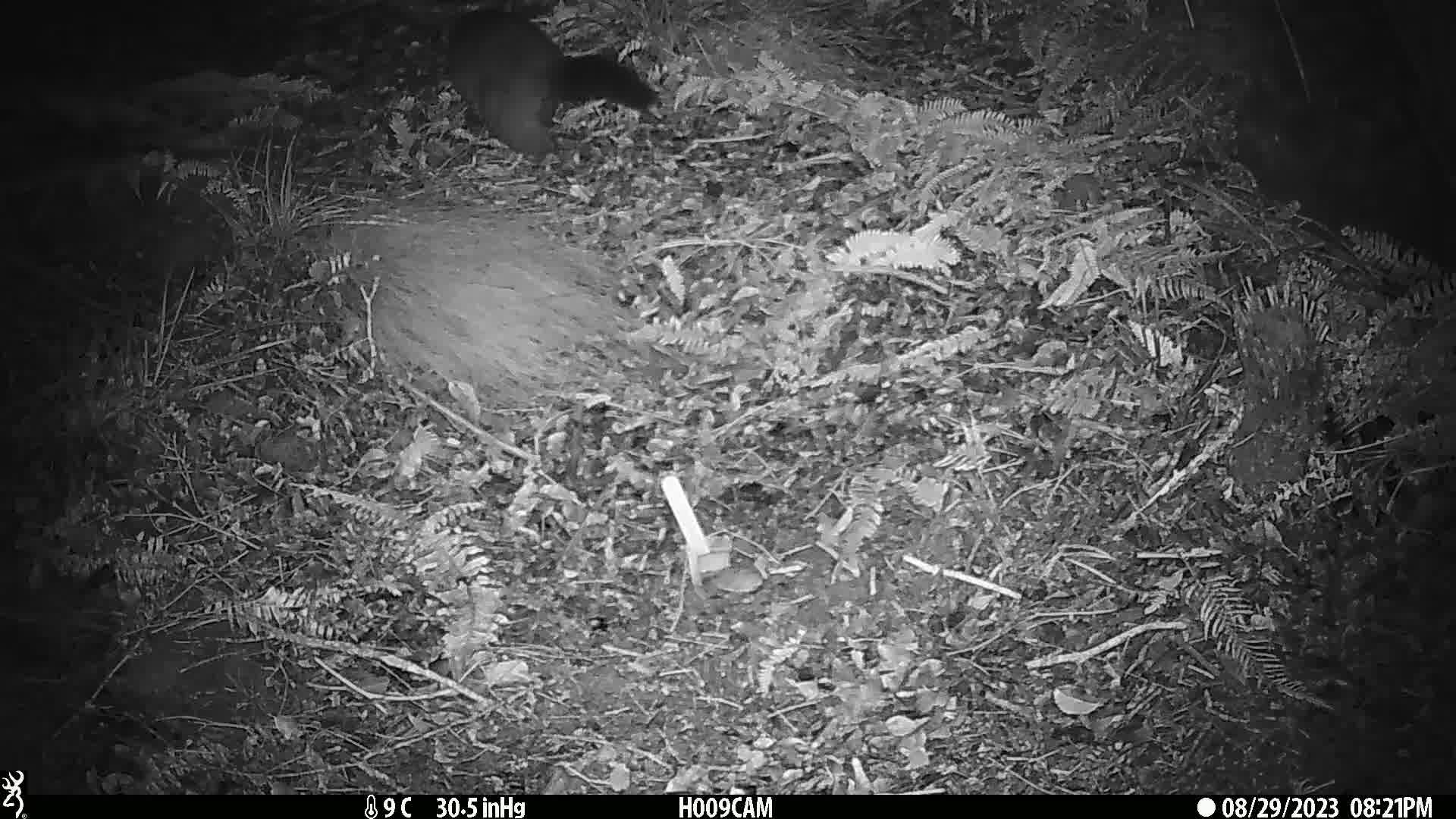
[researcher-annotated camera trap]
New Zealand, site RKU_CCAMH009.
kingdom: Animalia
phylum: Chordata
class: Mammalia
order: Diprotodontia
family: Phalangeridae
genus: Trichosurus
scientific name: Trichosurus vulpecula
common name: common brushtail possum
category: possum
Possum (common brushtail possum) (Trichosurus vulpecula).